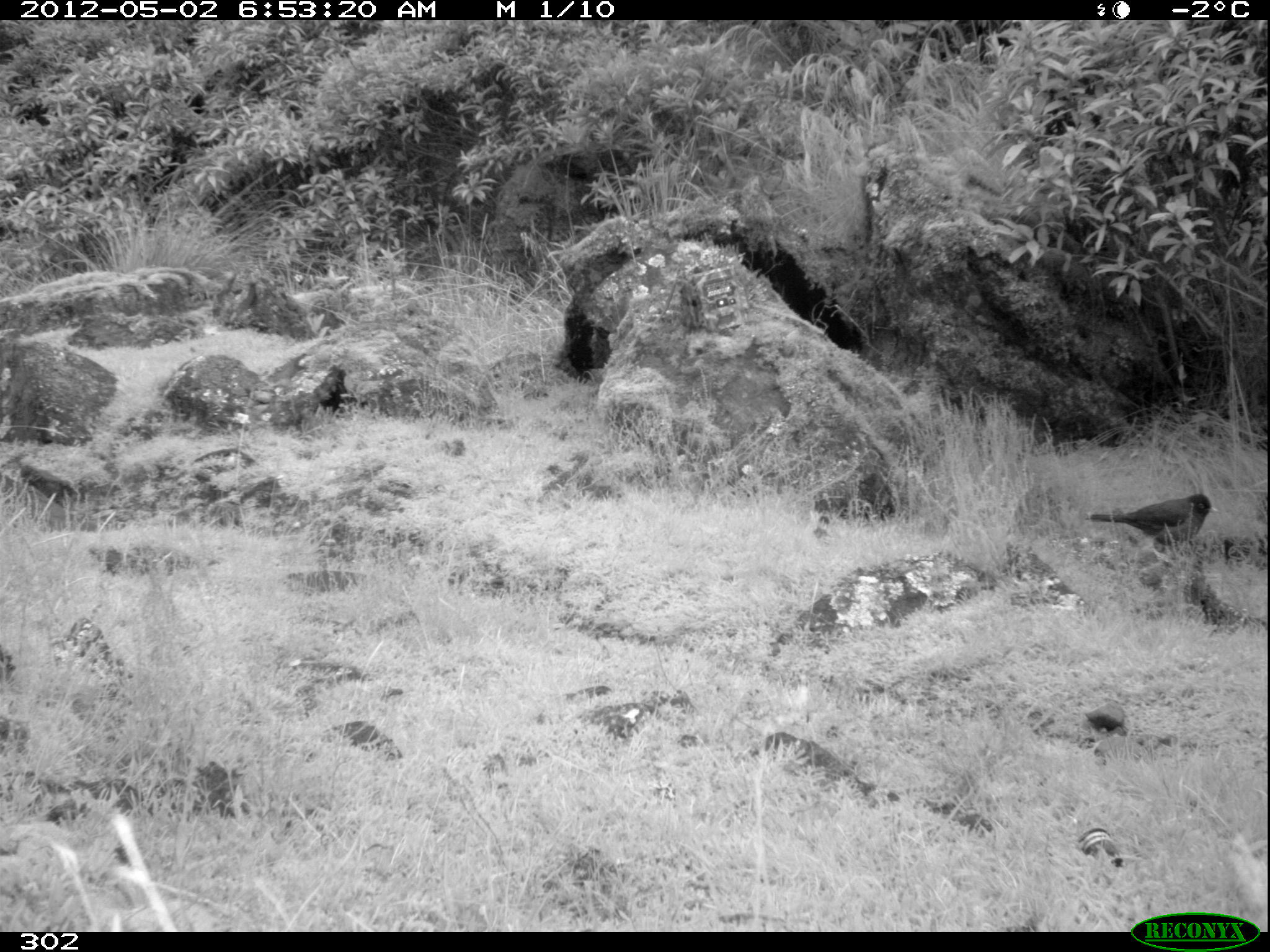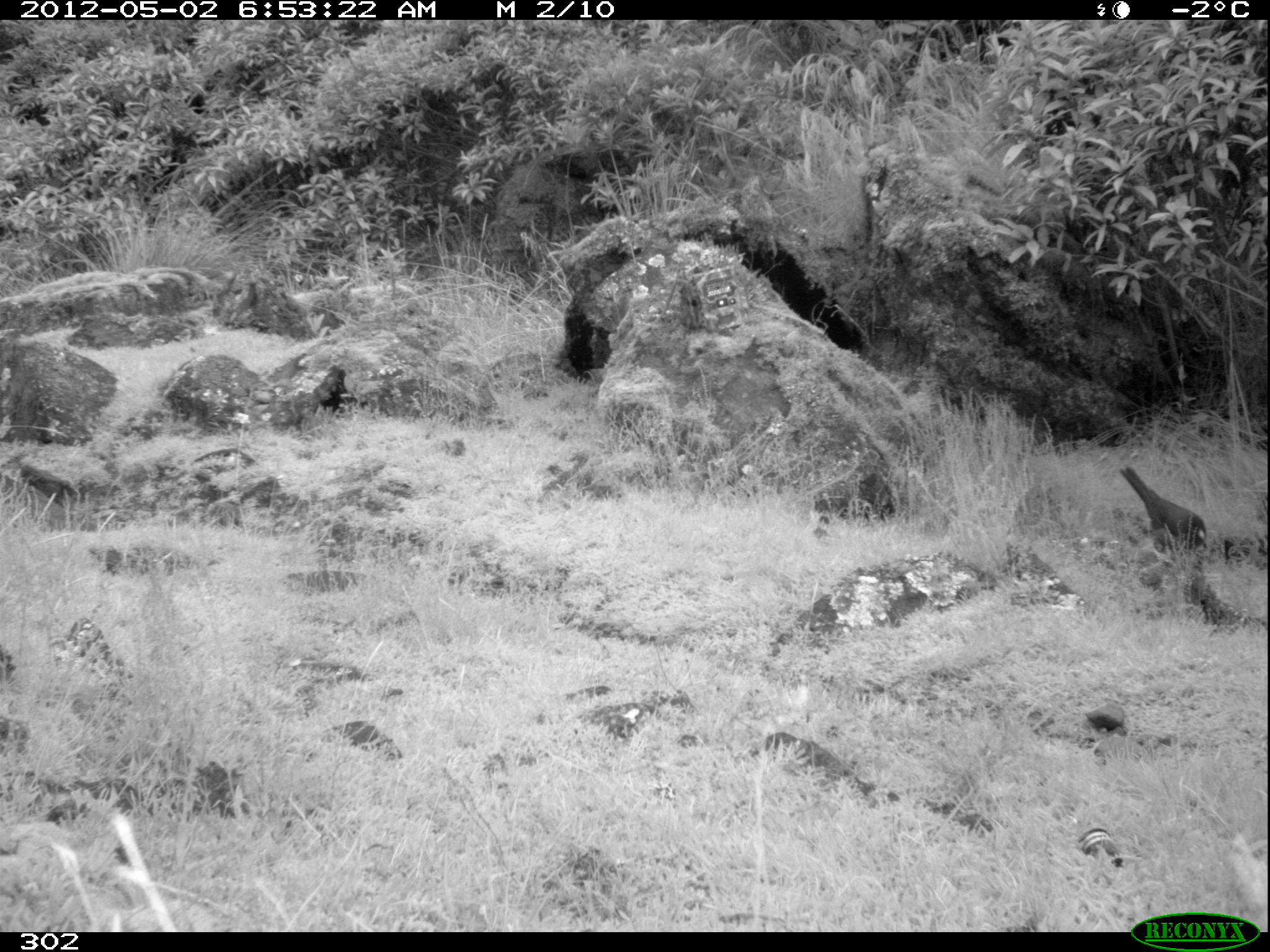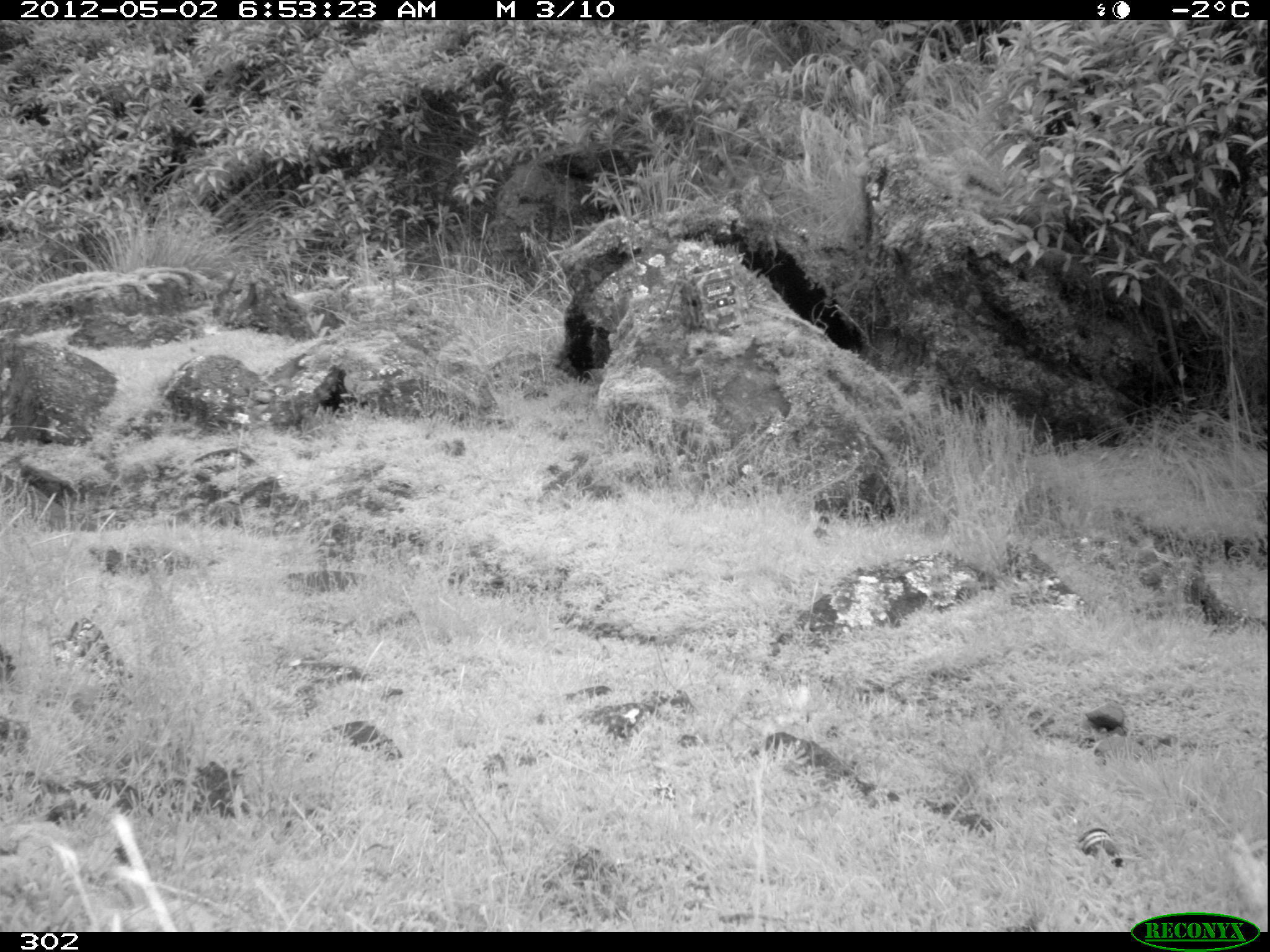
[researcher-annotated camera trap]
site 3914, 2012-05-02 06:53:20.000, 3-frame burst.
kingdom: Animalia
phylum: Chordata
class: Aves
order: Passeriformes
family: Turdidae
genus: Turdus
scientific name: Turdus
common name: true thrushes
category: turdus sp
Turdus sp (true thrushes) (Turdus).